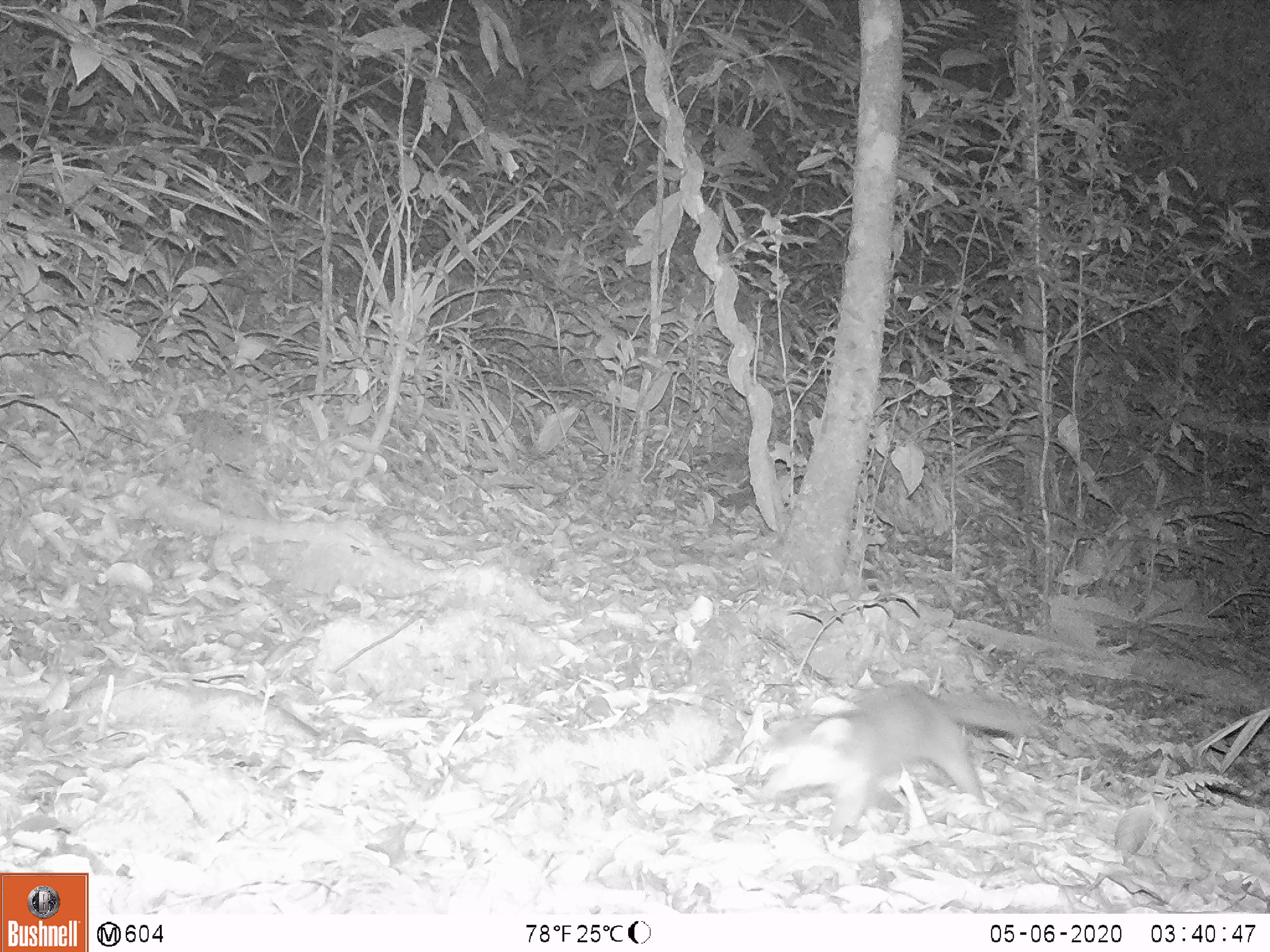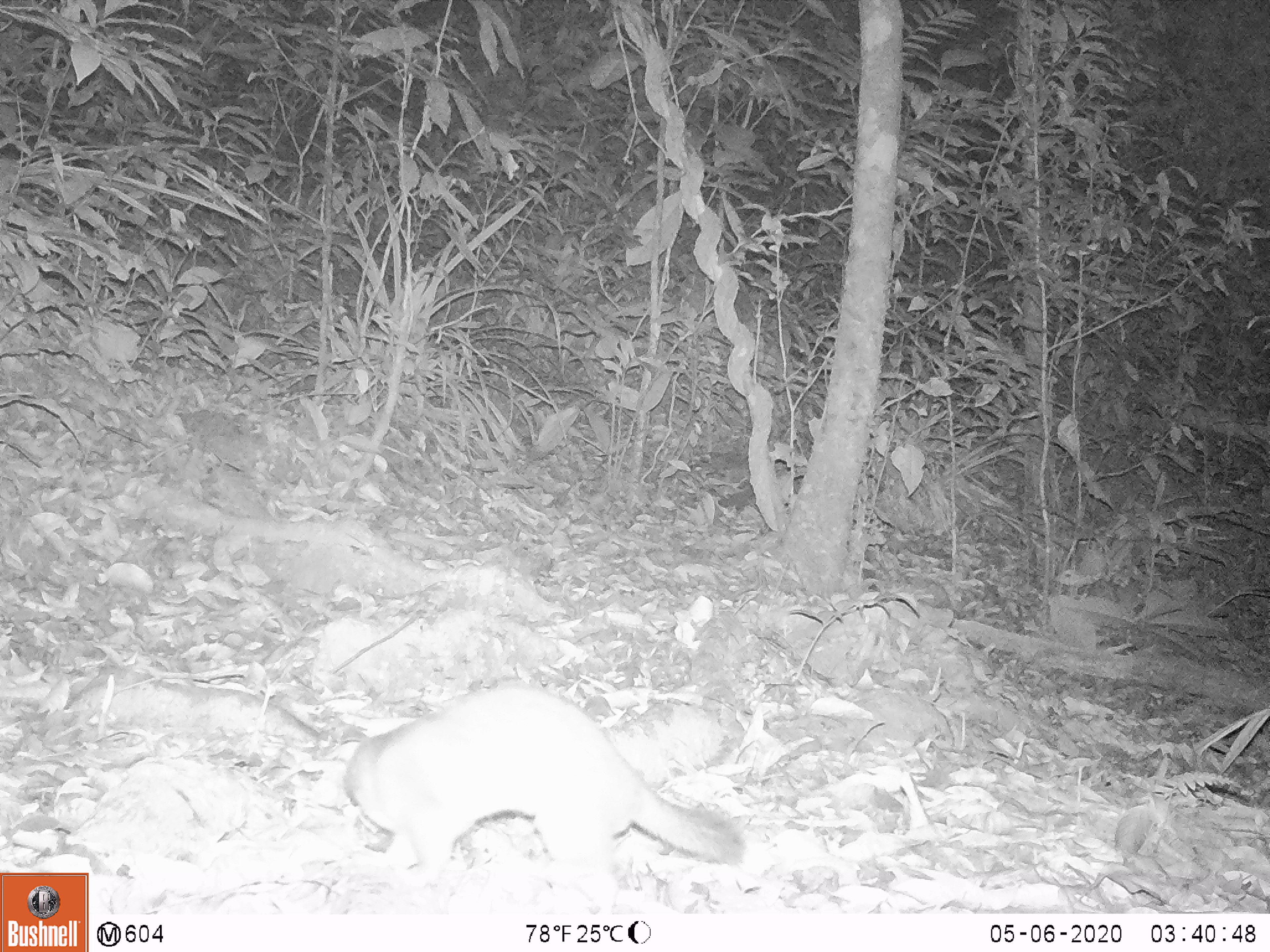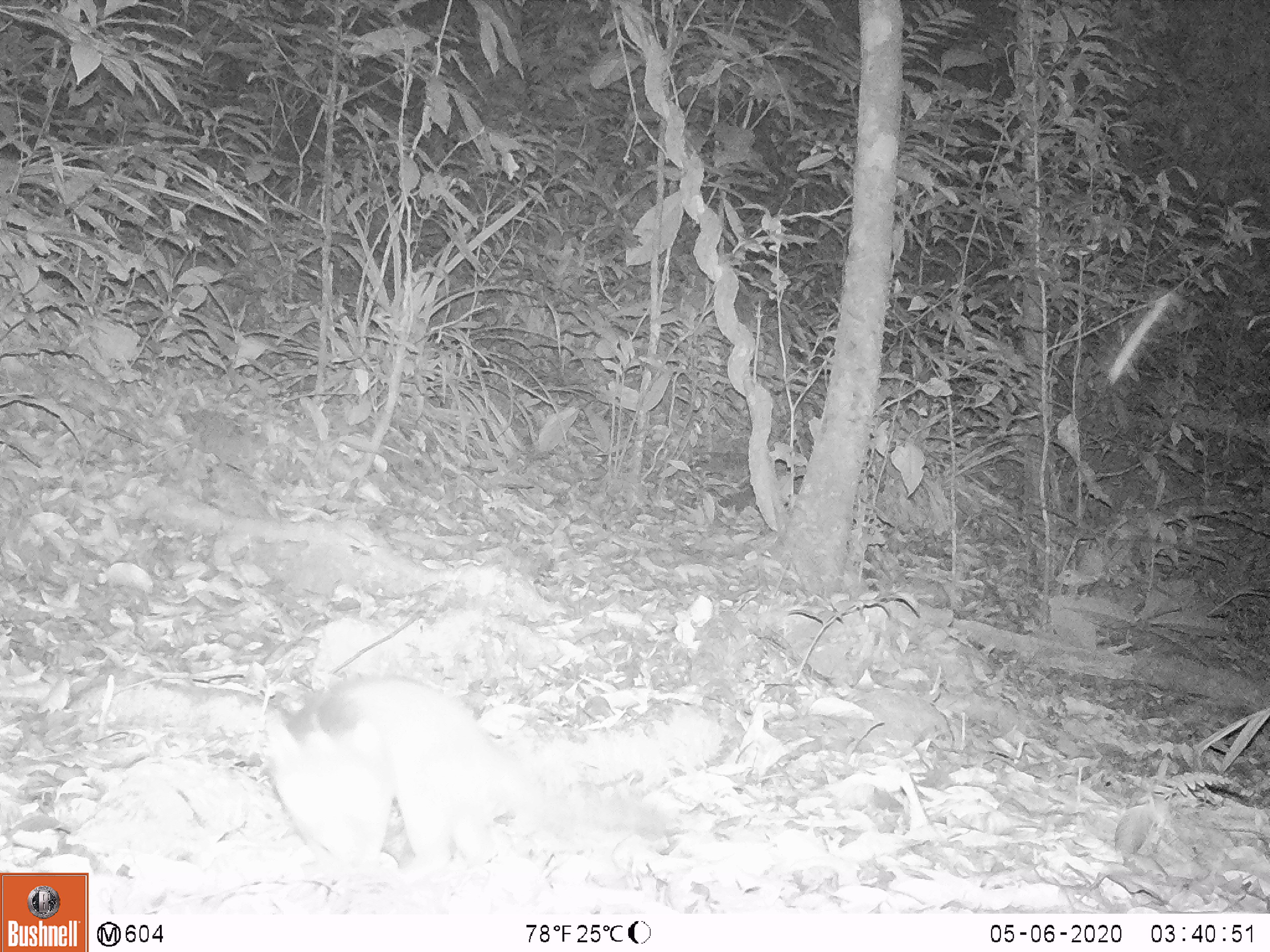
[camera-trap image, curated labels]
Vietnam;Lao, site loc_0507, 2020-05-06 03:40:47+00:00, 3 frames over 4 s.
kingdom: Animalia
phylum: Chordata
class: Mammalia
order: Carnivora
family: Mustelidae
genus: Melogale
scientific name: Melogale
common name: ferret badger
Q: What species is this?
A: Ferret badger (Melogale).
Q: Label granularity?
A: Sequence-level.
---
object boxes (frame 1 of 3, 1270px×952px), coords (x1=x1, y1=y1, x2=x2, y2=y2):
ferret badger: (x1=762, y1=680, x2=1028, y2=840)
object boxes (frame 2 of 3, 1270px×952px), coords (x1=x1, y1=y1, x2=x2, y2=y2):
ferret badger: (x1=342, y1=683, x2=745, y2=885)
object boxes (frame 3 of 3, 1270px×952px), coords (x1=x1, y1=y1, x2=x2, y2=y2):
ferret badger: (x1=266, y1=673, x2=666, y2=876)